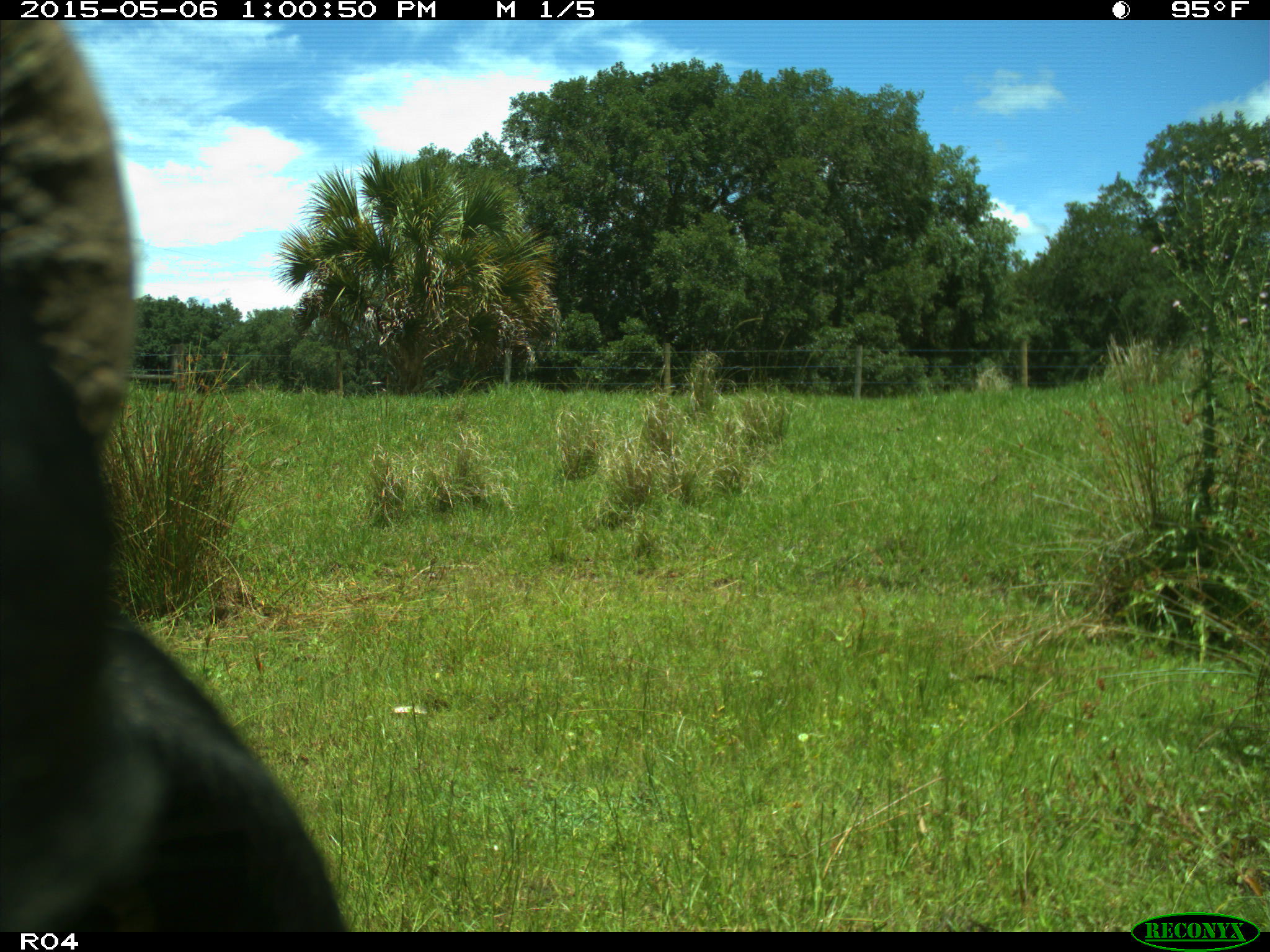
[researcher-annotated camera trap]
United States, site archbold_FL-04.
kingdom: Animalia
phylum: Chordata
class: Mammalia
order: Artiodactyla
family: Bovidae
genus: Bos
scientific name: Bos taurus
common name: domestic cow